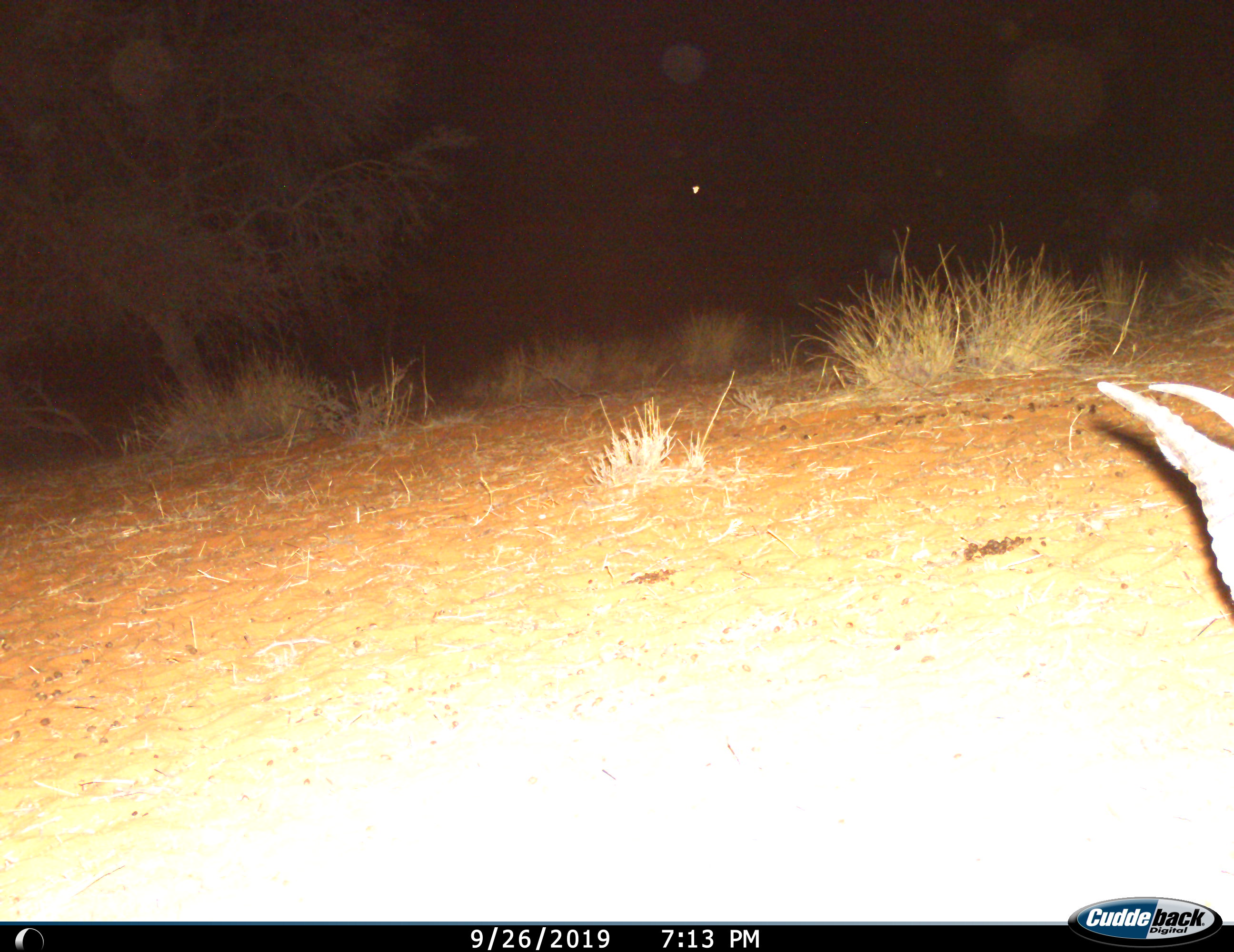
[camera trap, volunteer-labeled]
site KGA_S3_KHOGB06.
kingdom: Animalia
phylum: Chordata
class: Mammalia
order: Artiodactyla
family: Bovidae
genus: Antidorcas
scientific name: Antidorcas marsupialis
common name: springbok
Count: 1.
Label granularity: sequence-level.